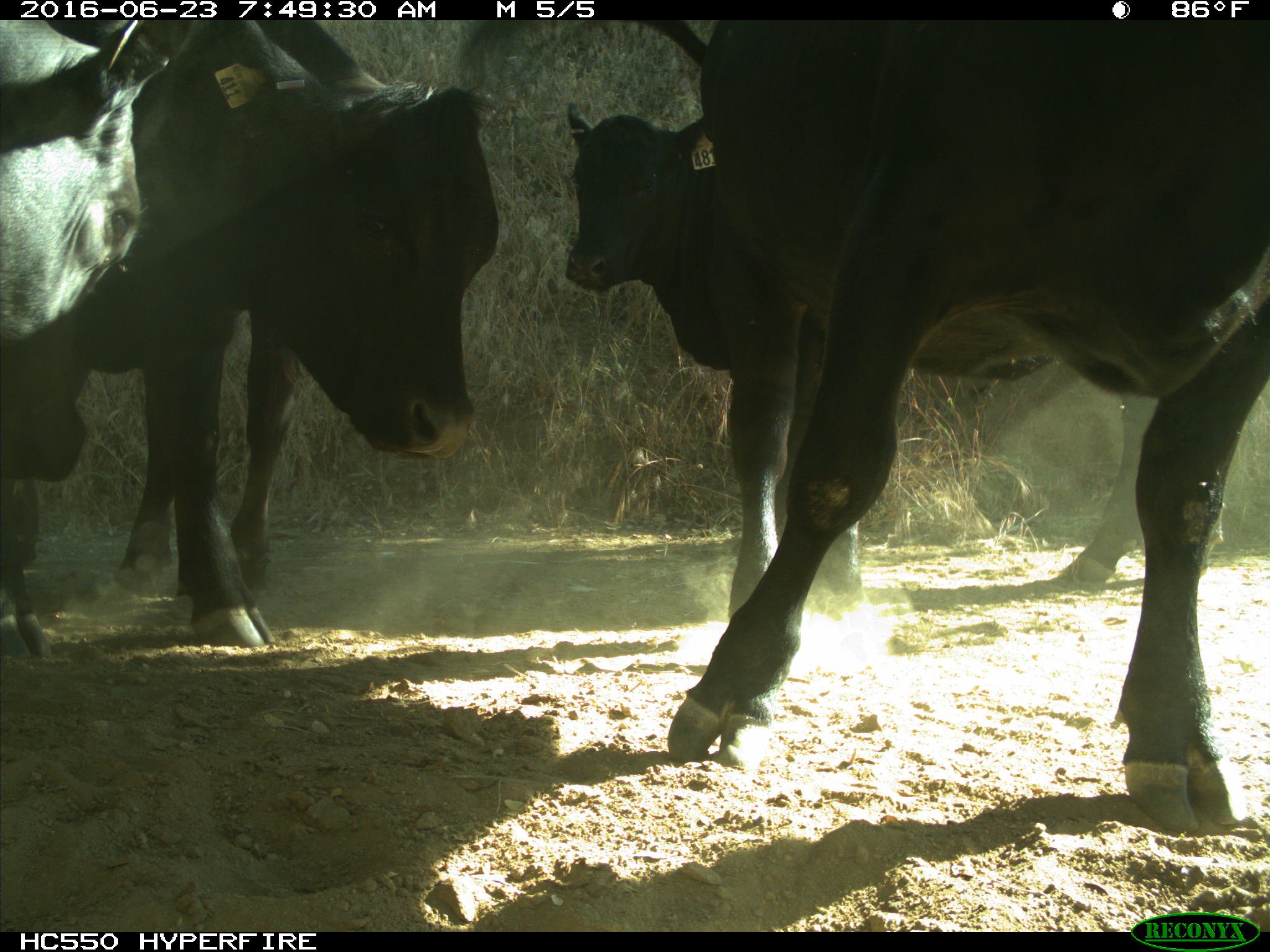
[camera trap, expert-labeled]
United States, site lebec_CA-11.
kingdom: Animalia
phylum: Chordata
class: Mammalia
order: Artiodactyla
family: Bovidae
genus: Bos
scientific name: Bos taurus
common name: domestic cow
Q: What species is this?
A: Bos taurus (domestic cow).